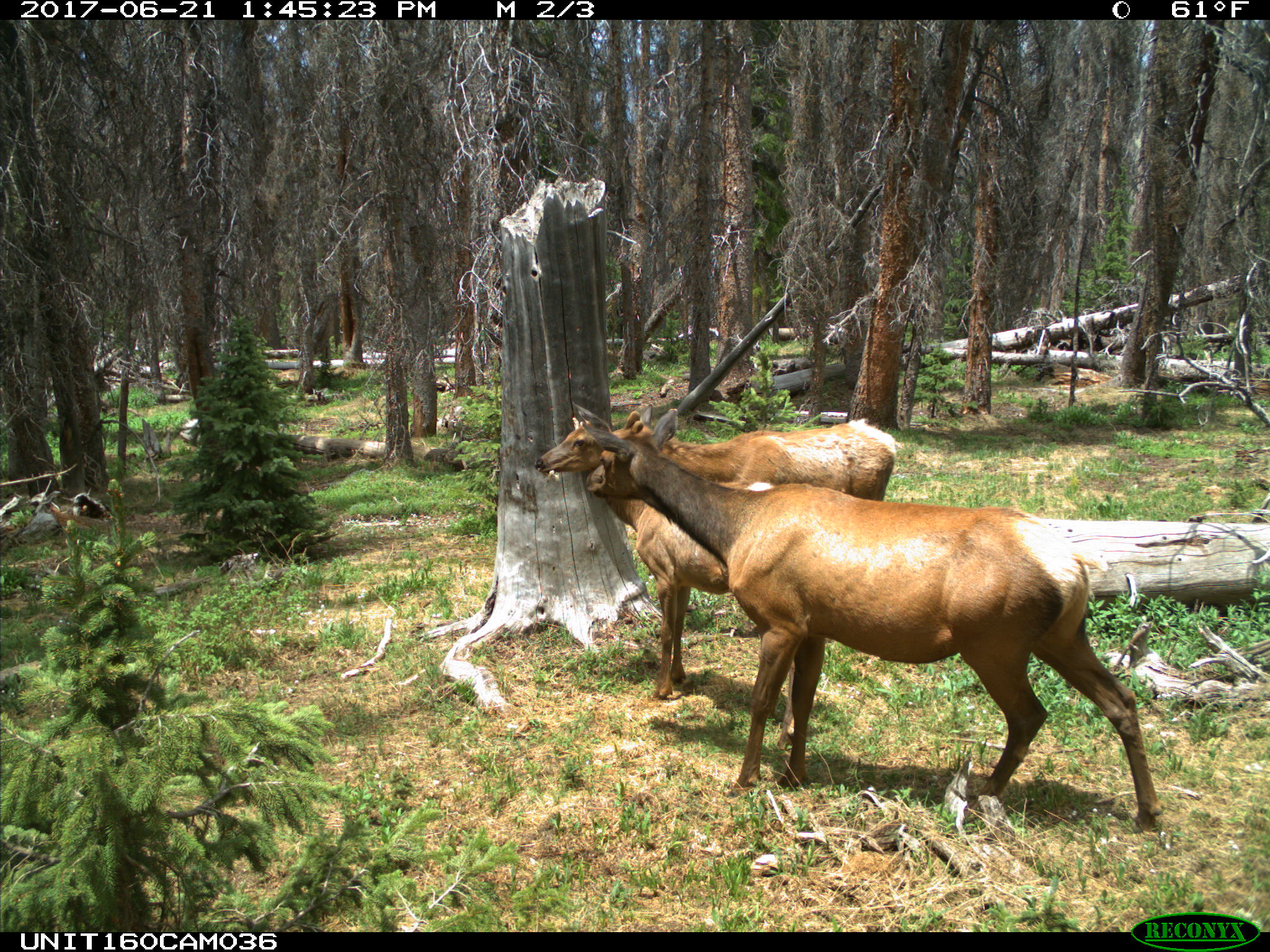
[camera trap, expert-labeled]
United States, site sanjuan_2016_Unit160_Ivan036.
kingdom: Animalia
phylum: Chordata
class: Mammalia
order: Artiodactyla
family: Cervidae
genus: Cervus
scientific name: Cervus elaphus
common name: red deer